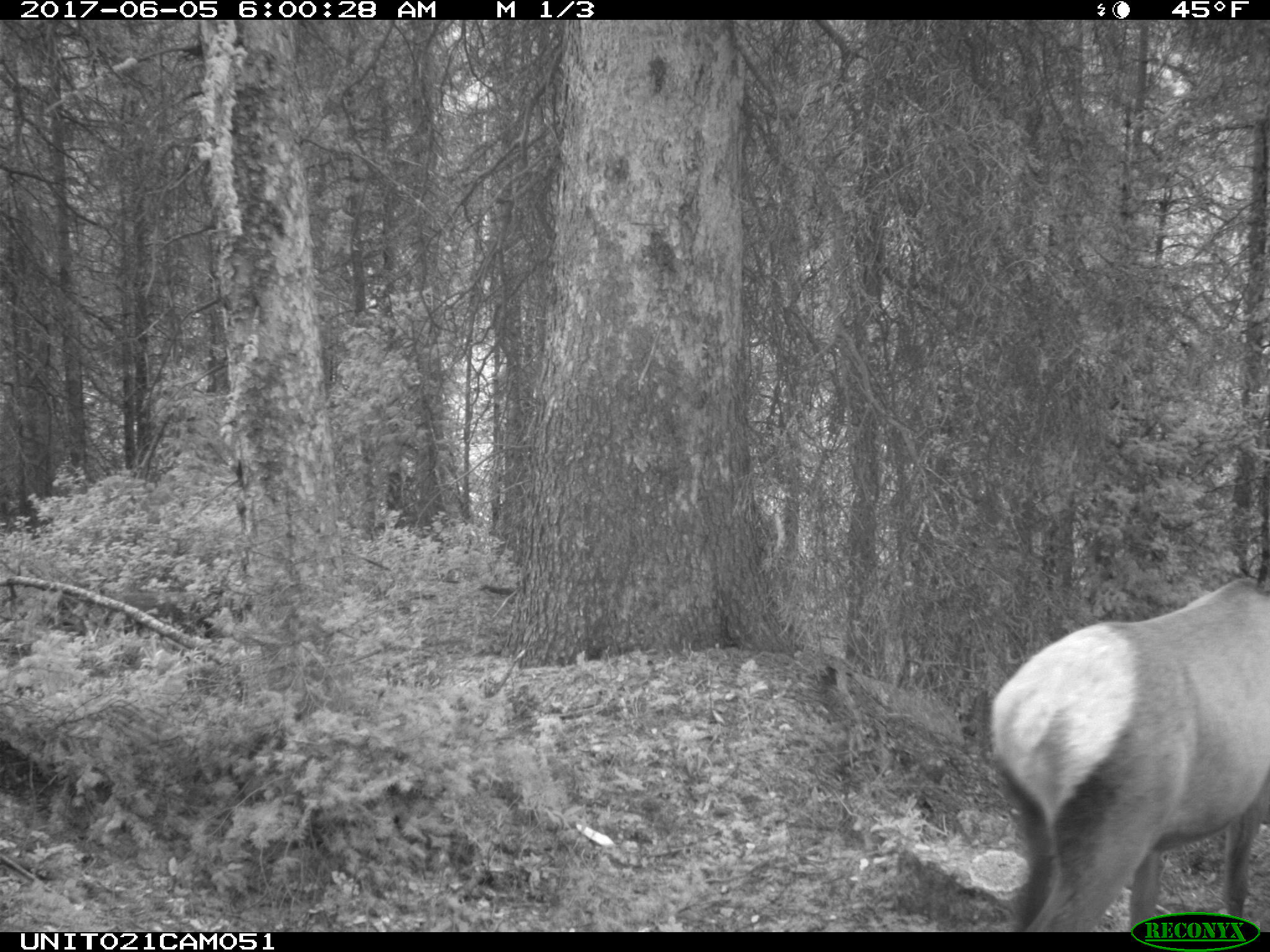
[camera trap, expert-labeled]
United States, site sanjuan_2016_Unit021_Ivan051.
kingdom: Animalia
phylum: Chordata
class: Mammalia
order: Artiodactyla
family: Cervidae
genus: Cervus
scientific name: Cervus elaphus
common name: red deer